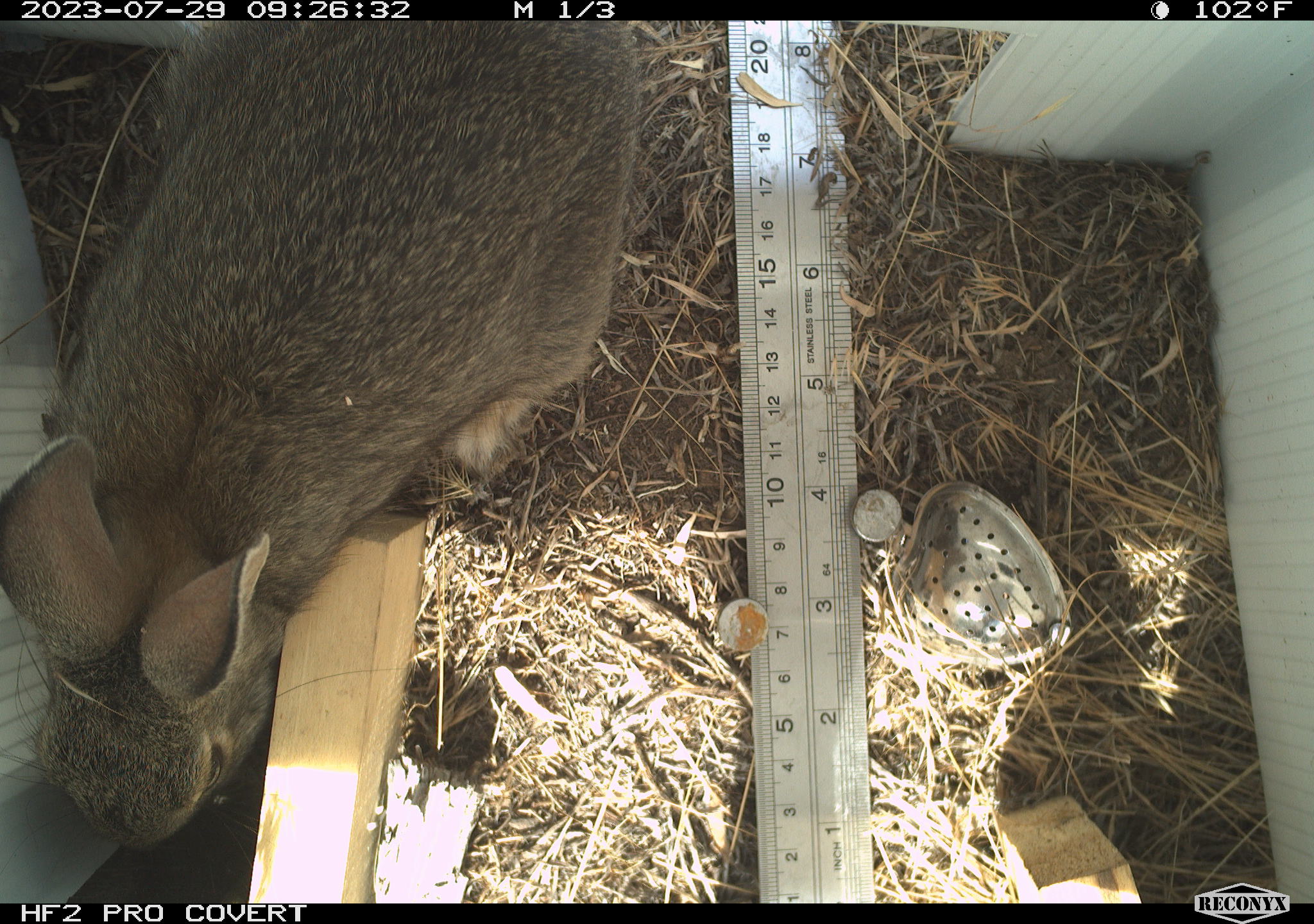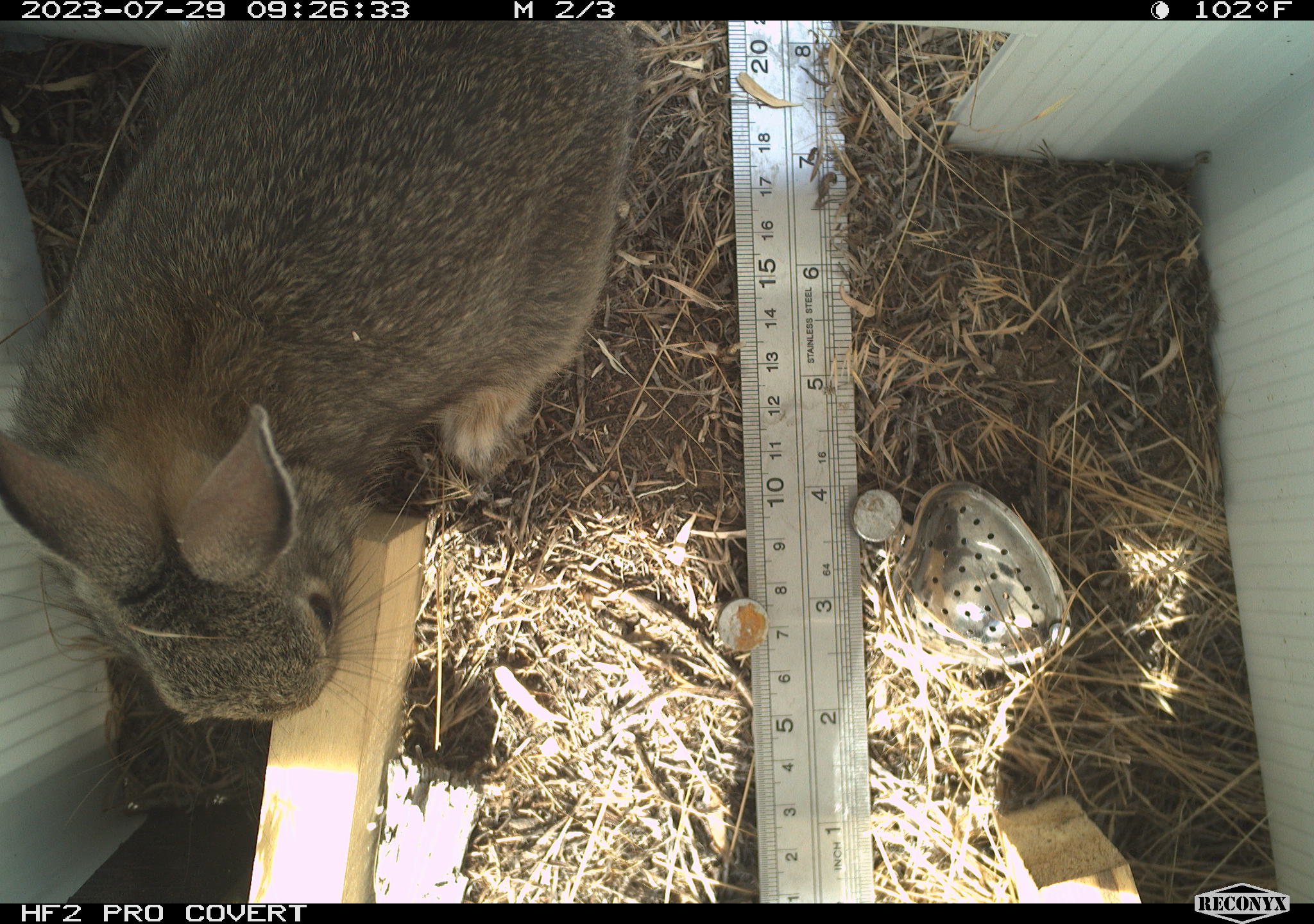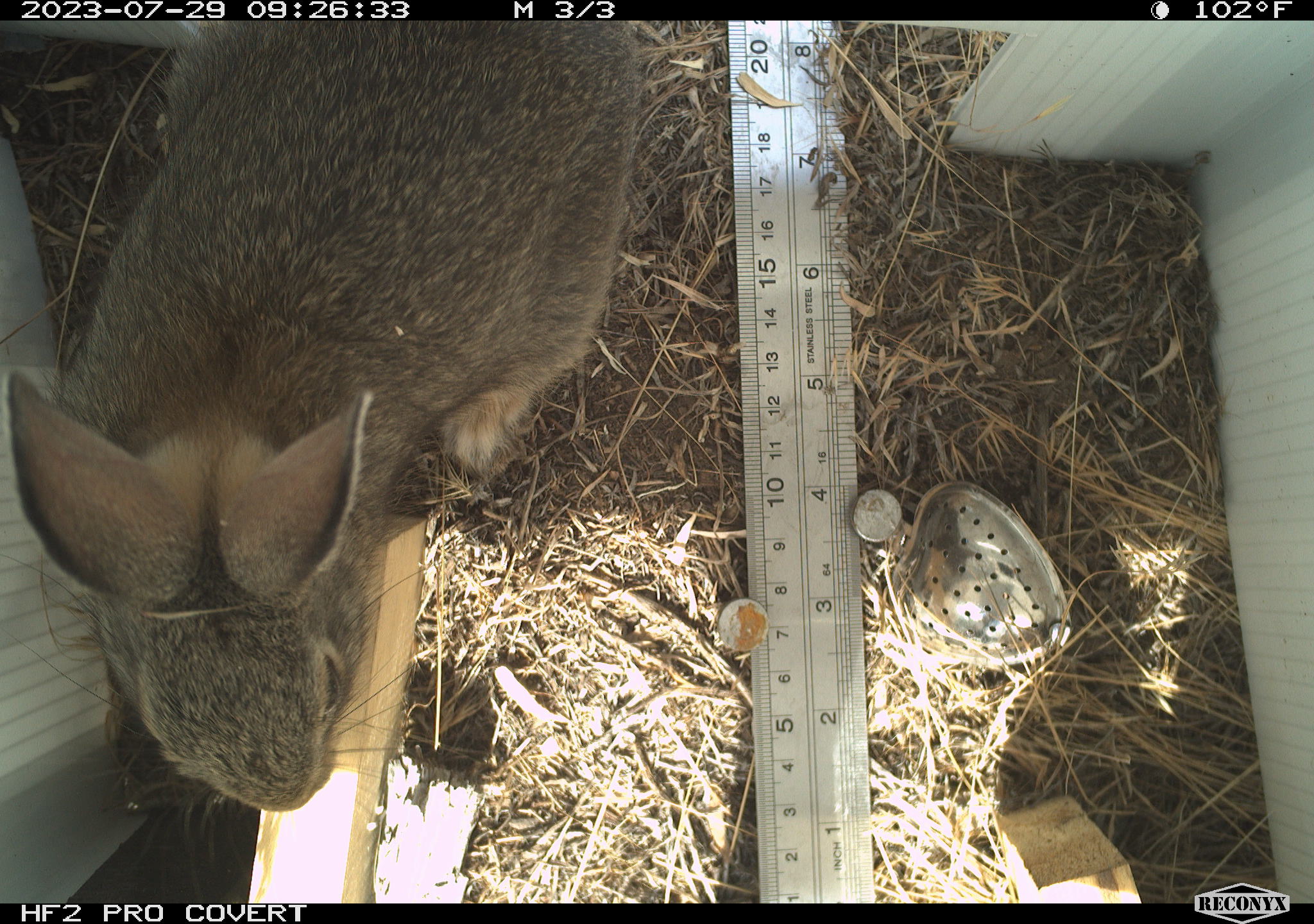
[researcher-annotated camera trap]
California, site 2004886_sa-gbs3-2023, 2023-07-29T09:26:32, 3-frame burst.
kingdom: Animalia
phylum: Chordata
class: Mammalia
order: Lagomorpha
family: Leporidae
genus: Sylvilagus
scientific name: Sylvilagus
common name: cottontail rabbits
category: sylvilagus species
Sylvilagus species (cottontail rabbits) (Sylvilagus).